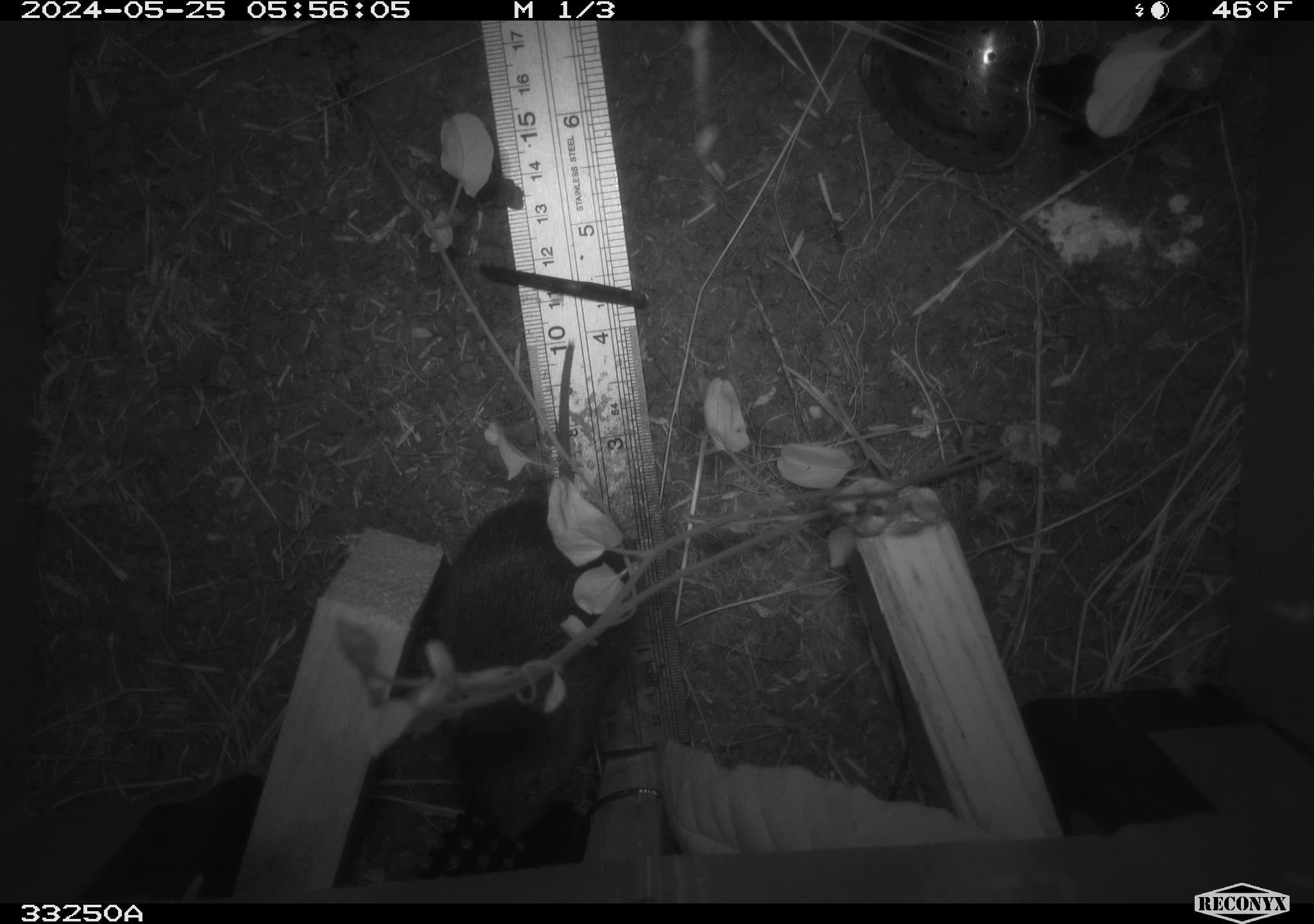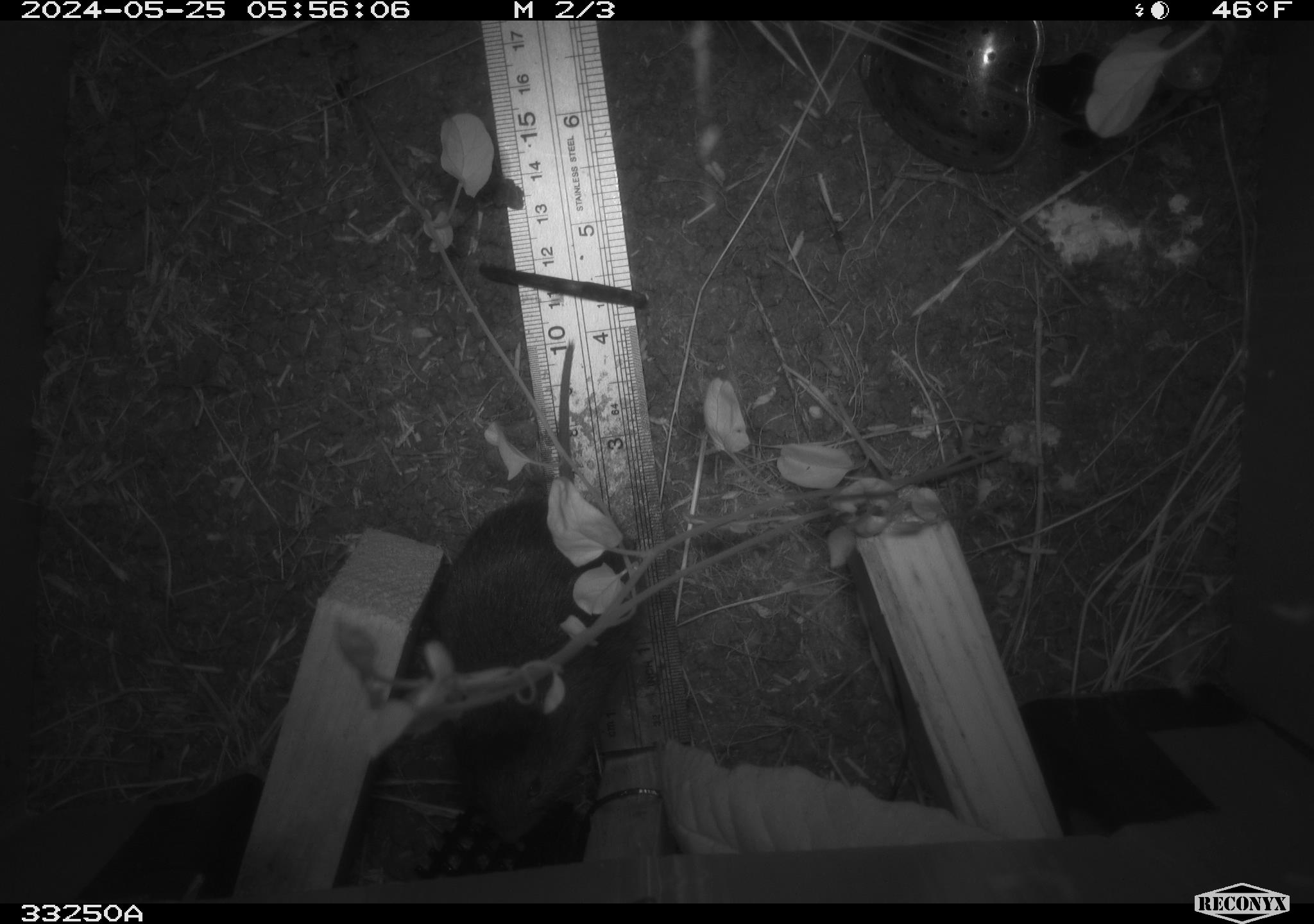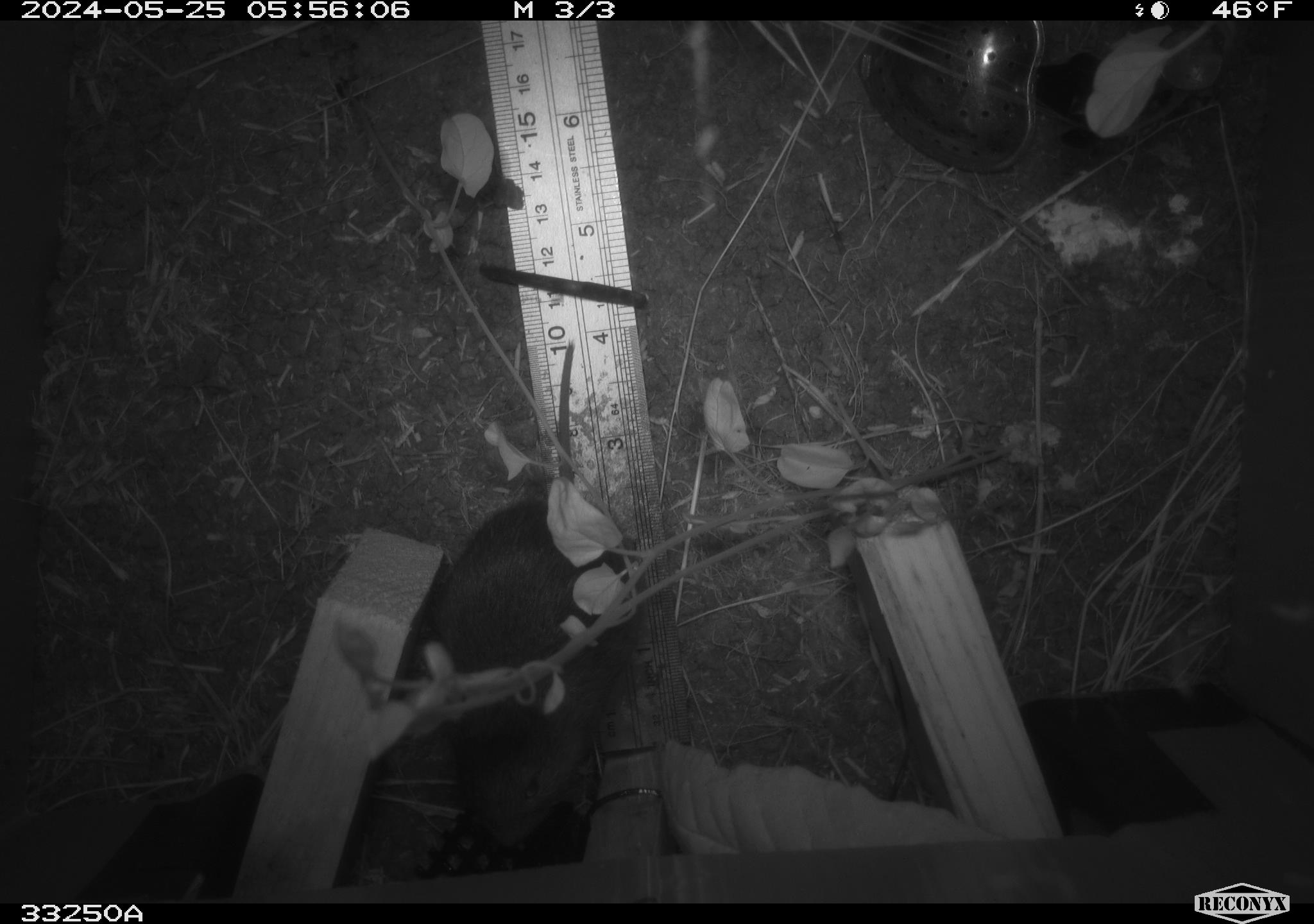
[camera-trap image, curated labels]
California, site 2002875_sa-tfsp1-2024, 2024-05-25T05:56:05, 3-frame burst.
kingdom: Animalia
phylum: Chordata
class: Mammalia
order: Rodentia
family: Cricetidae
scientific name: Arvicolinae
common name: voles, lemmings, and muskrats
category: arvicolinae subfamily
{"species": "arvicolinae subfamily (voles, lemmings, and muskrats) (Arvicolinae)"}